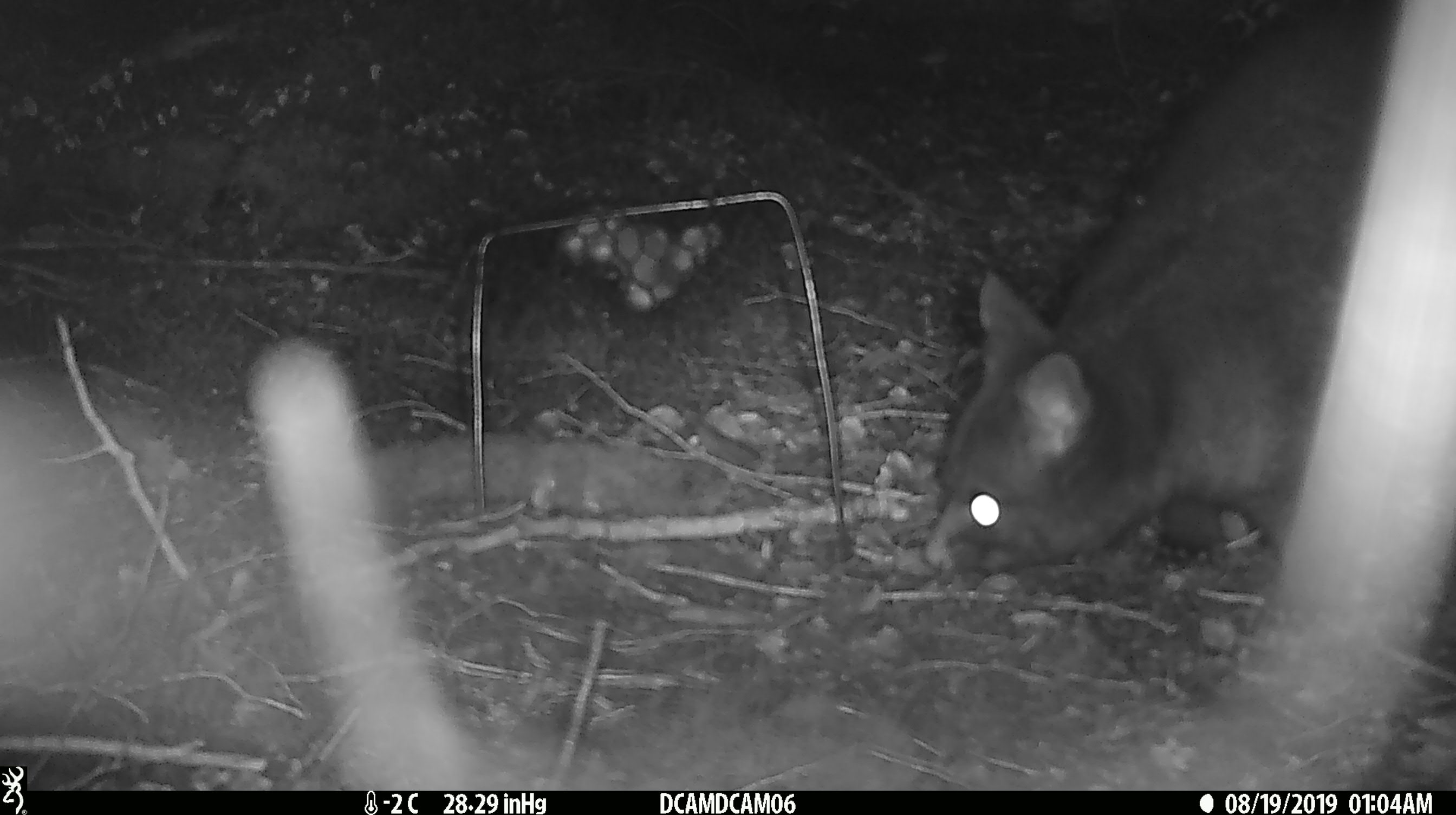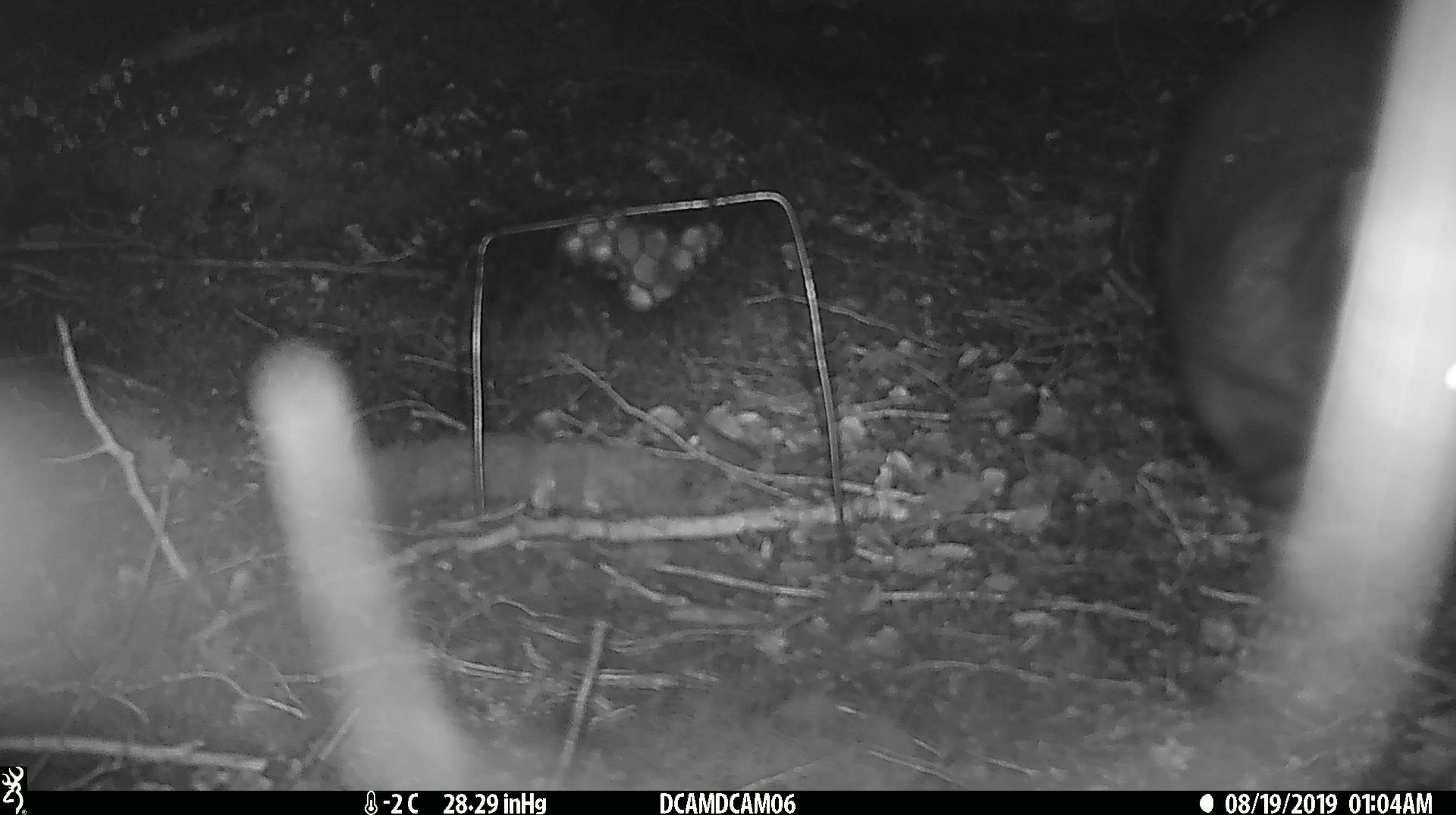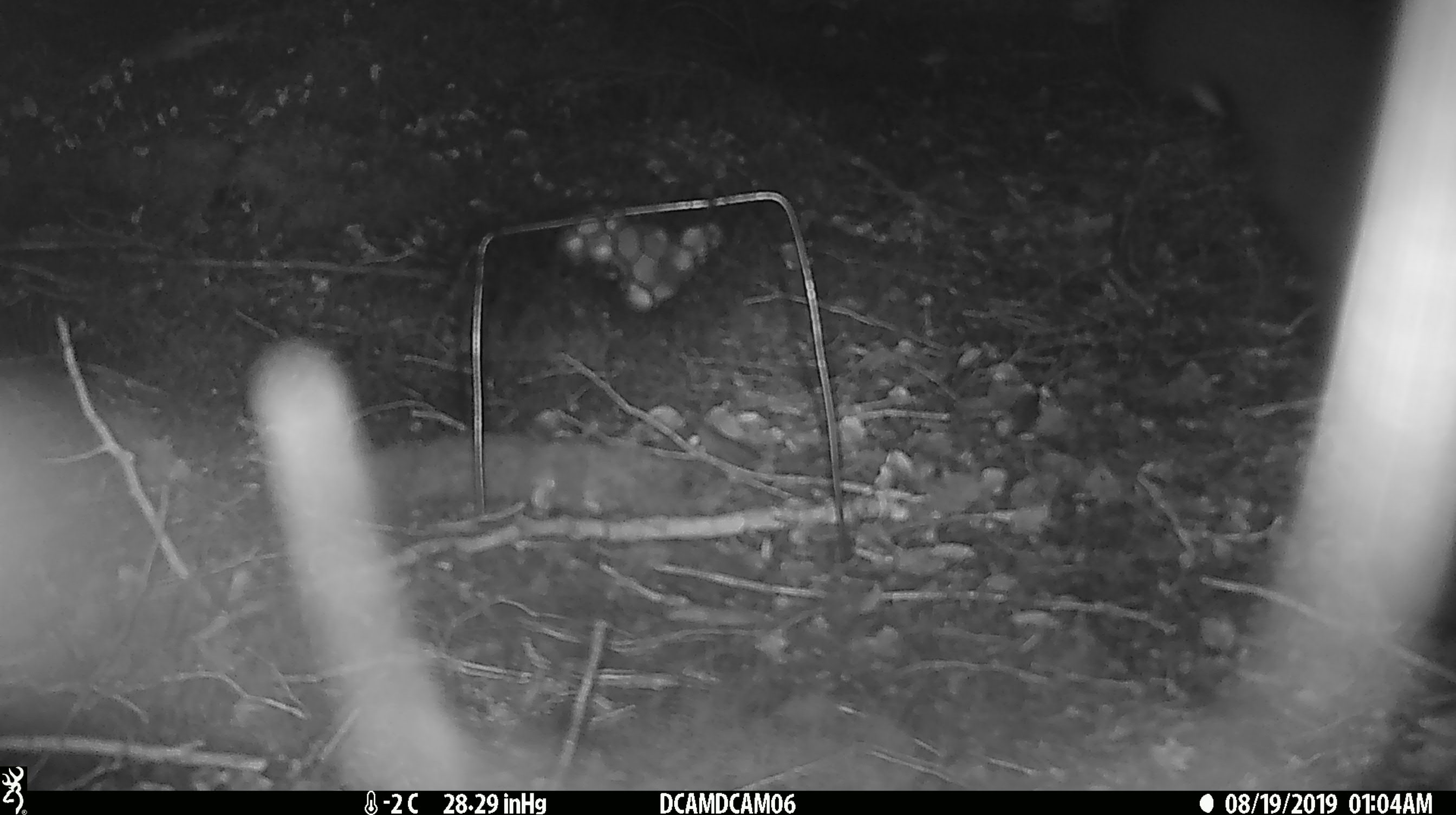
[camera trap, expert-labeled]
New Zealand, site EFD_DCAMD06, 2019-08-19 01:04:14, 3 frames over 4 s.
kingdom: Animalia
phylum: Chordata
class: Mammalia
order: Diprotodontia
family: Phalangeridae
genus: Trichosurus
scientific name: Trichosurus vulpecula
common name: common brushtail possum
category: possum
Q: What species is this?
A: Possum (common brushtail possum) (Trichosurus vulpecula).